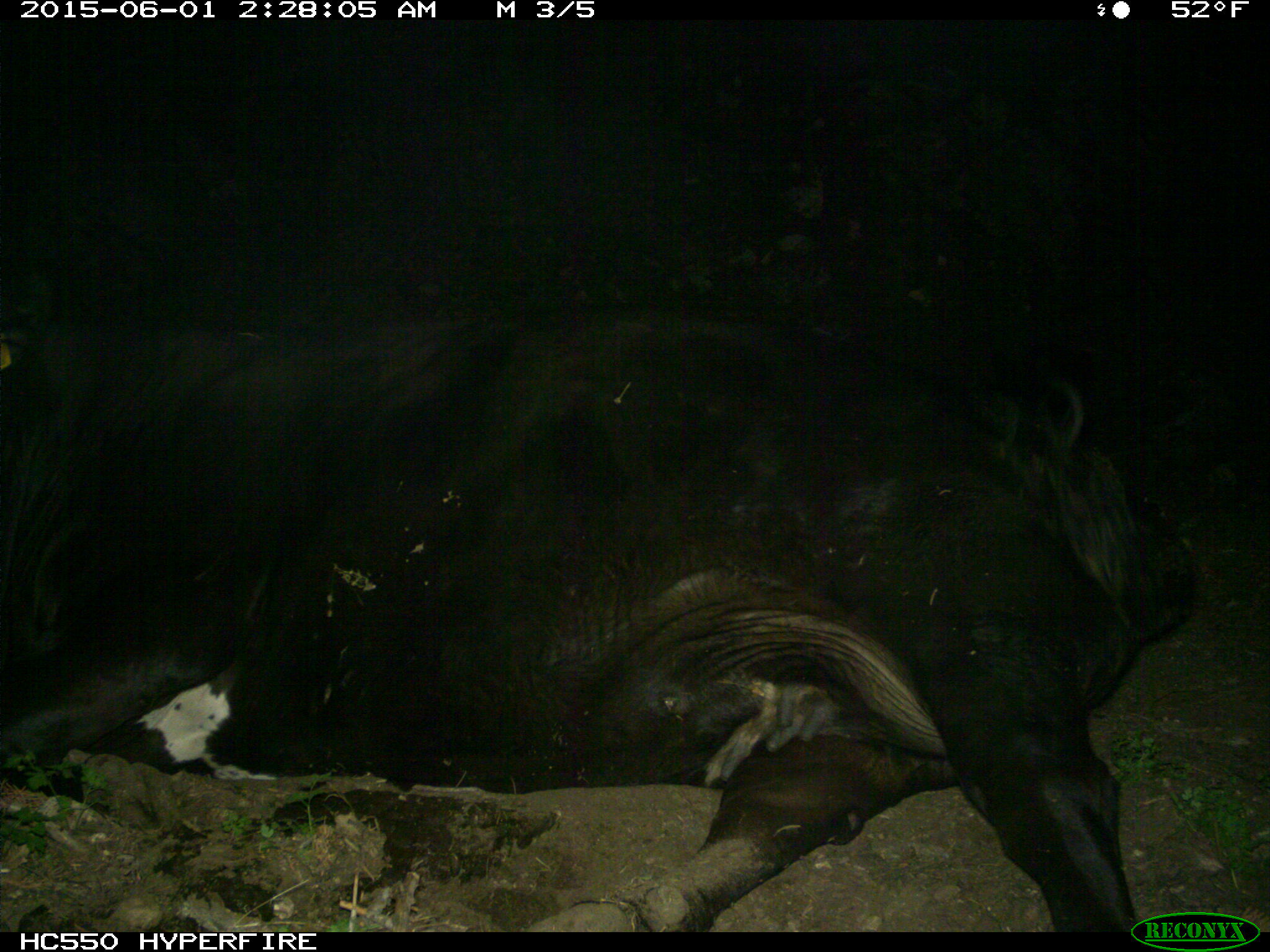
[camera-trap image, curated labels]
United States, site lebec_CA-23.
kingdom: Animalia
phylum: Chordata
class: Mammalia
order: Artiodactyla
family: Bovidae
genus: Bos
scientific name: Bos taurus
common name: domestic cow